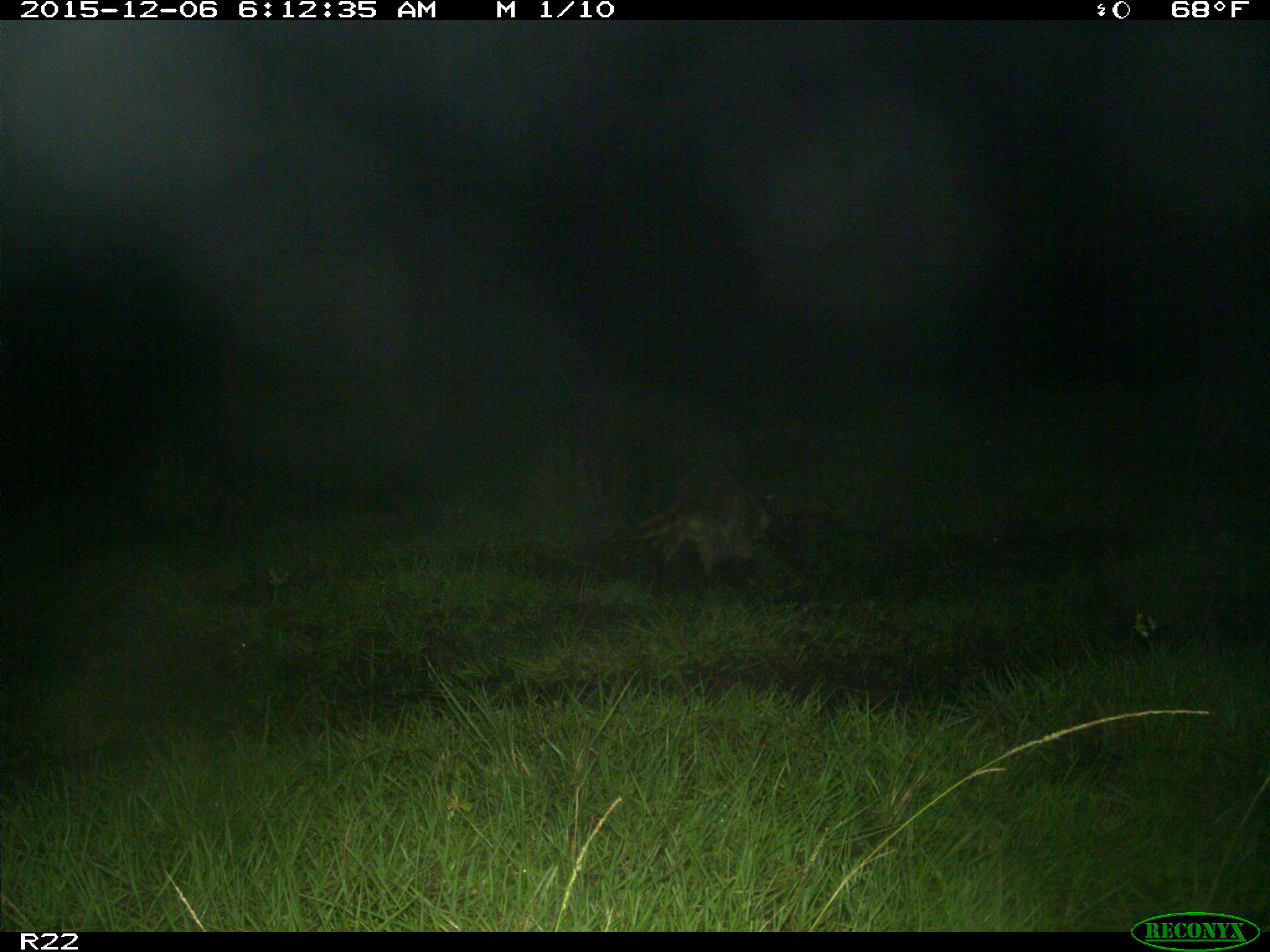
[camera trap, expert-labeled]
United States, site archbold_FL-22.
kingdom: Animalia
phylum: Chordata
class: Mammalia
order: Carnivora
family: Procyonidae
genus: Procyon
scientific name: Procyon lotor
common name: common raccoon